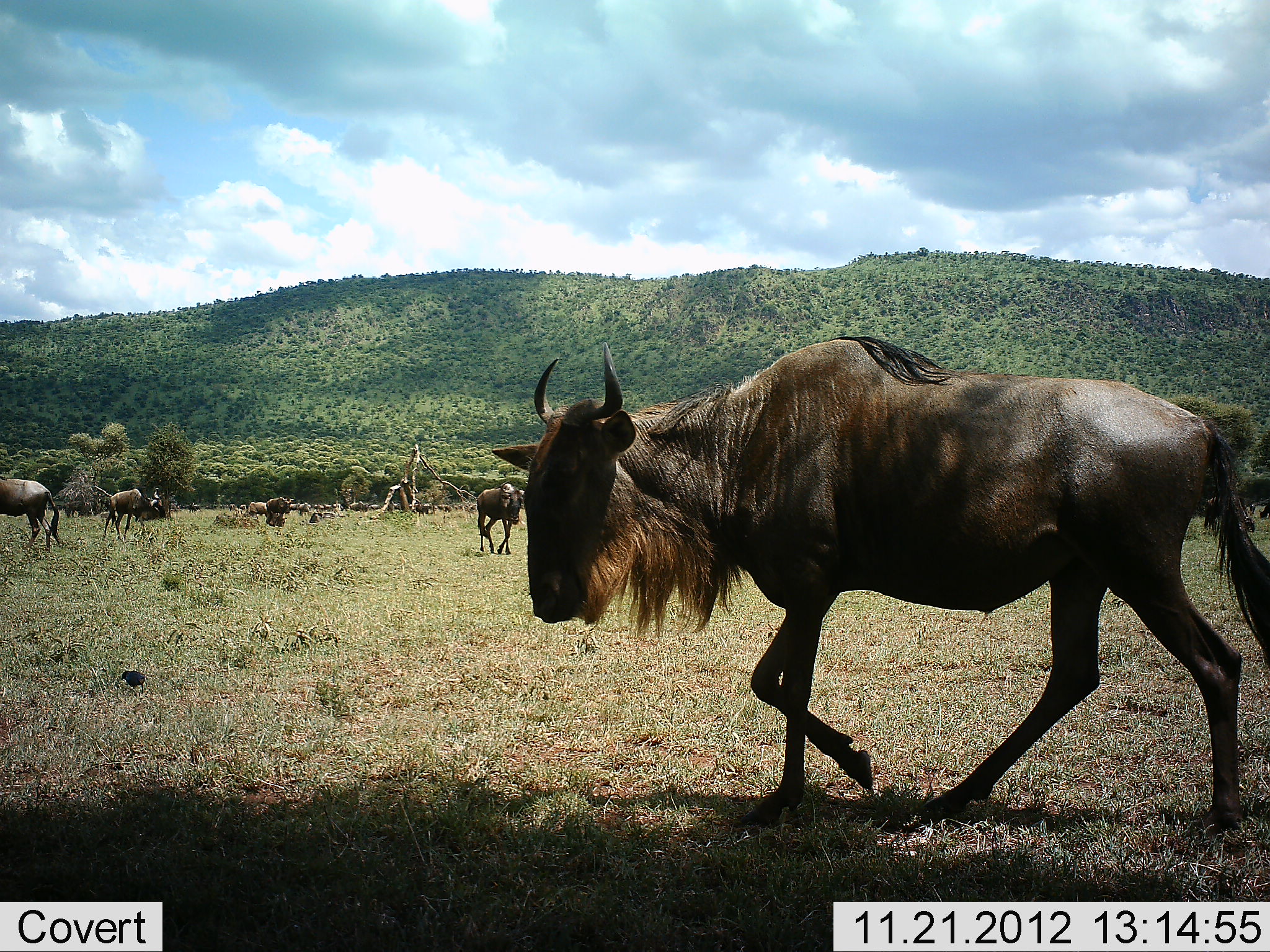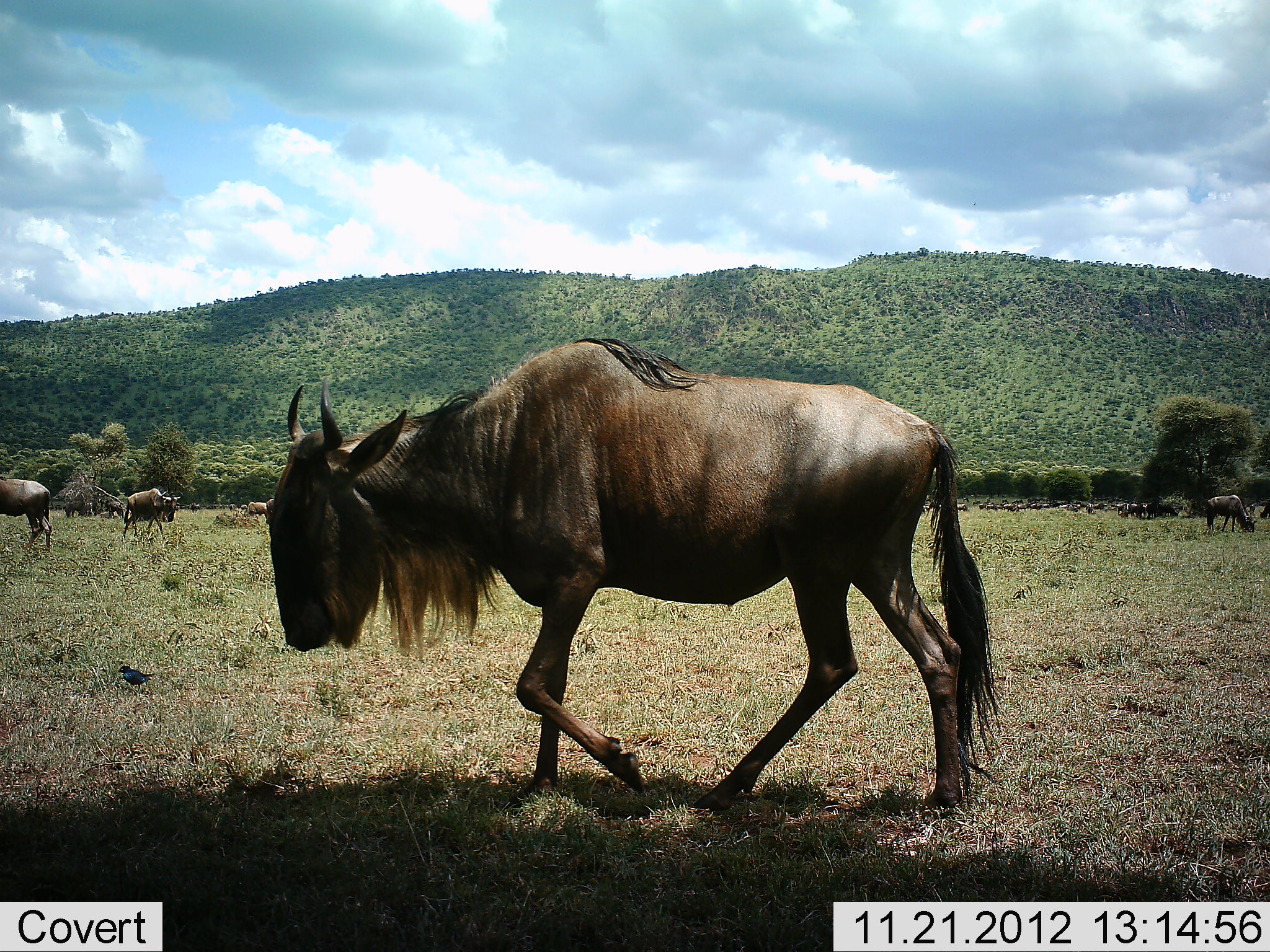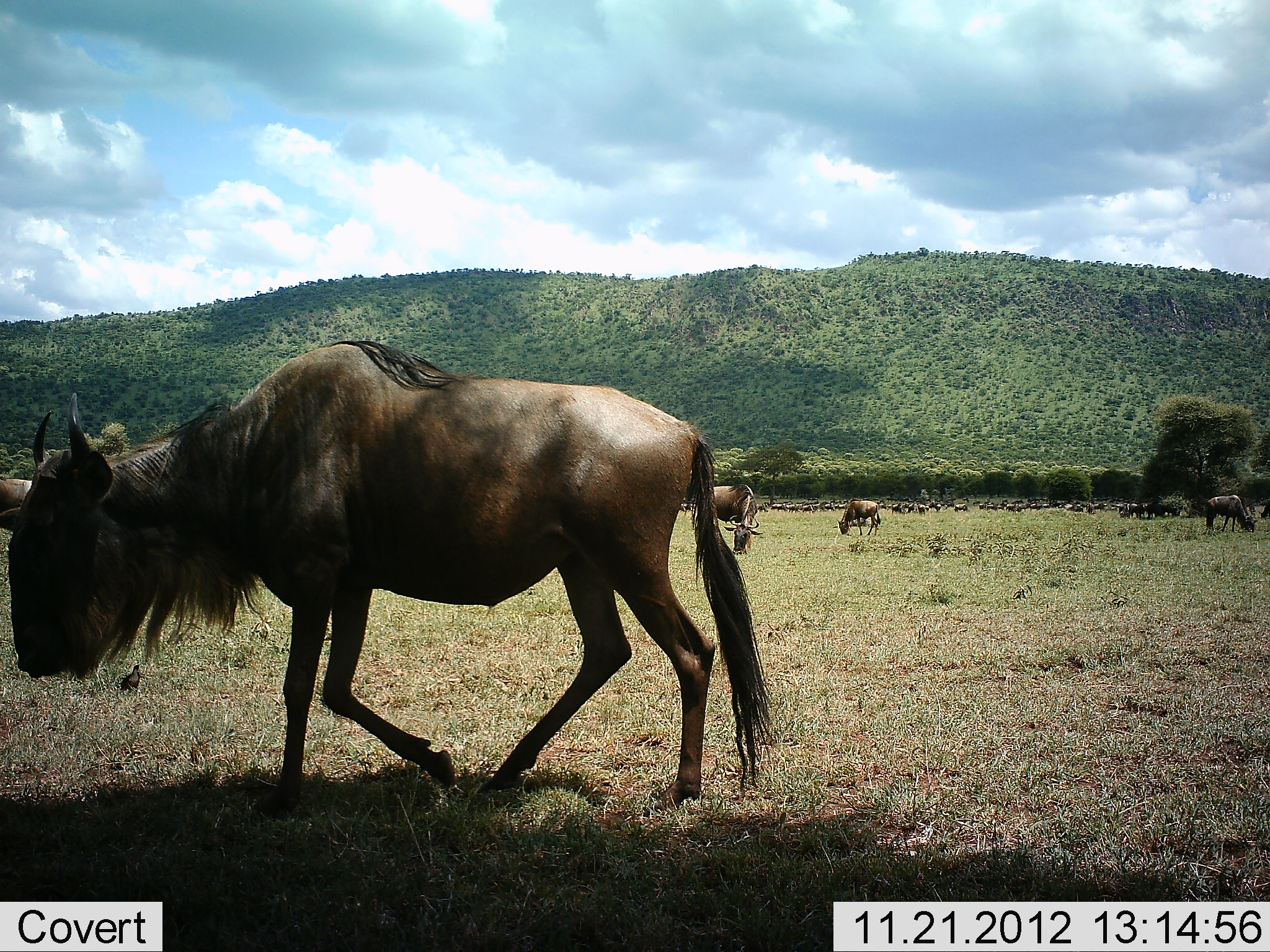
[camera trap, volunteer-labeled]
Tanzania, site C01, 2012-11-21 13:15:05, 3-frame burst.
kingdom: Animalia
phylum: Chordata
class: Mammalia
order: Artiodactyla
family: Bovidae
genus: Connochaetes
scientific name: Connochaetes taurinus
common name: blue wildebeest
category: wildebeest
Wildebeest (blue wildebeest) (Connochaetes taurinus), count 11-50. Behavior (volunteer vote fractions): standing 35%, resting 8%, moving 96%, interacting 0%. Young present (vote fraction): 0%. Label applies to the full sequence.